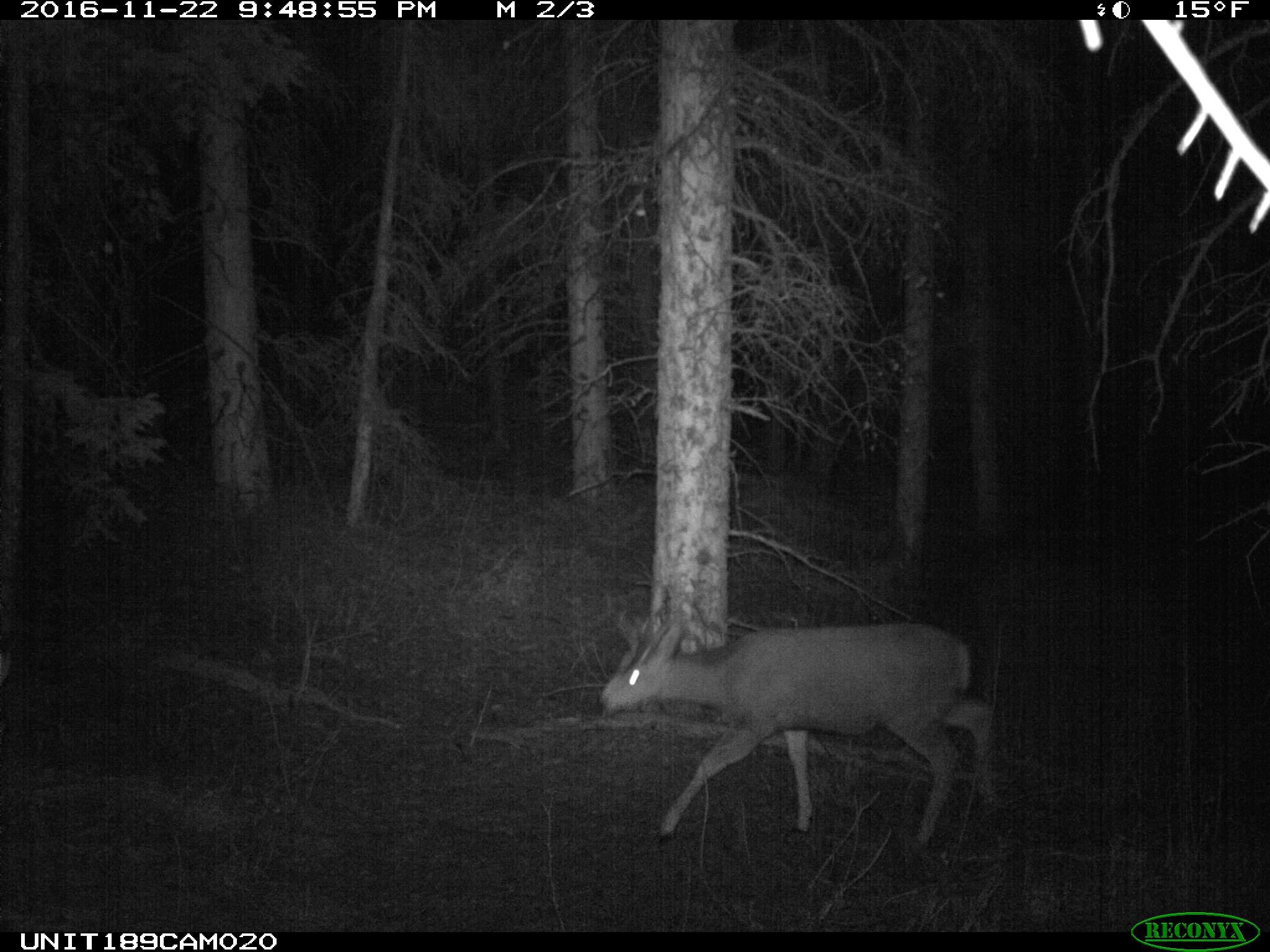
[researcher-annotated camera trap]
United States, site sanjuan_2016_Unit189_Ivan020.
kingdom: Animalia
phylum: Chordata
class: Mammalia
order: Artiodactyla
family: Cervidae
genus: Odocoileus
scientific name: Odocoileus hemionus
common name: mule deer